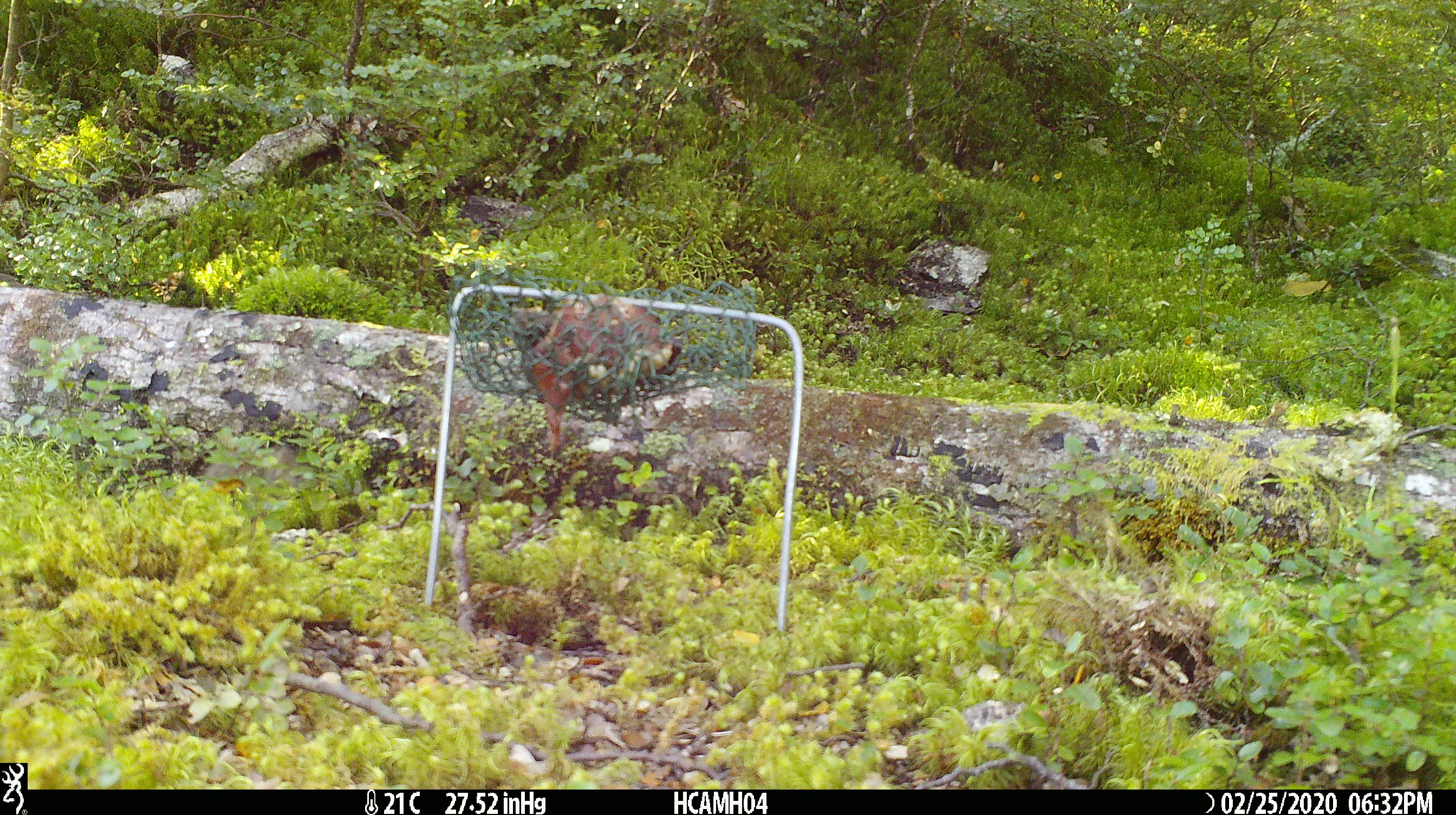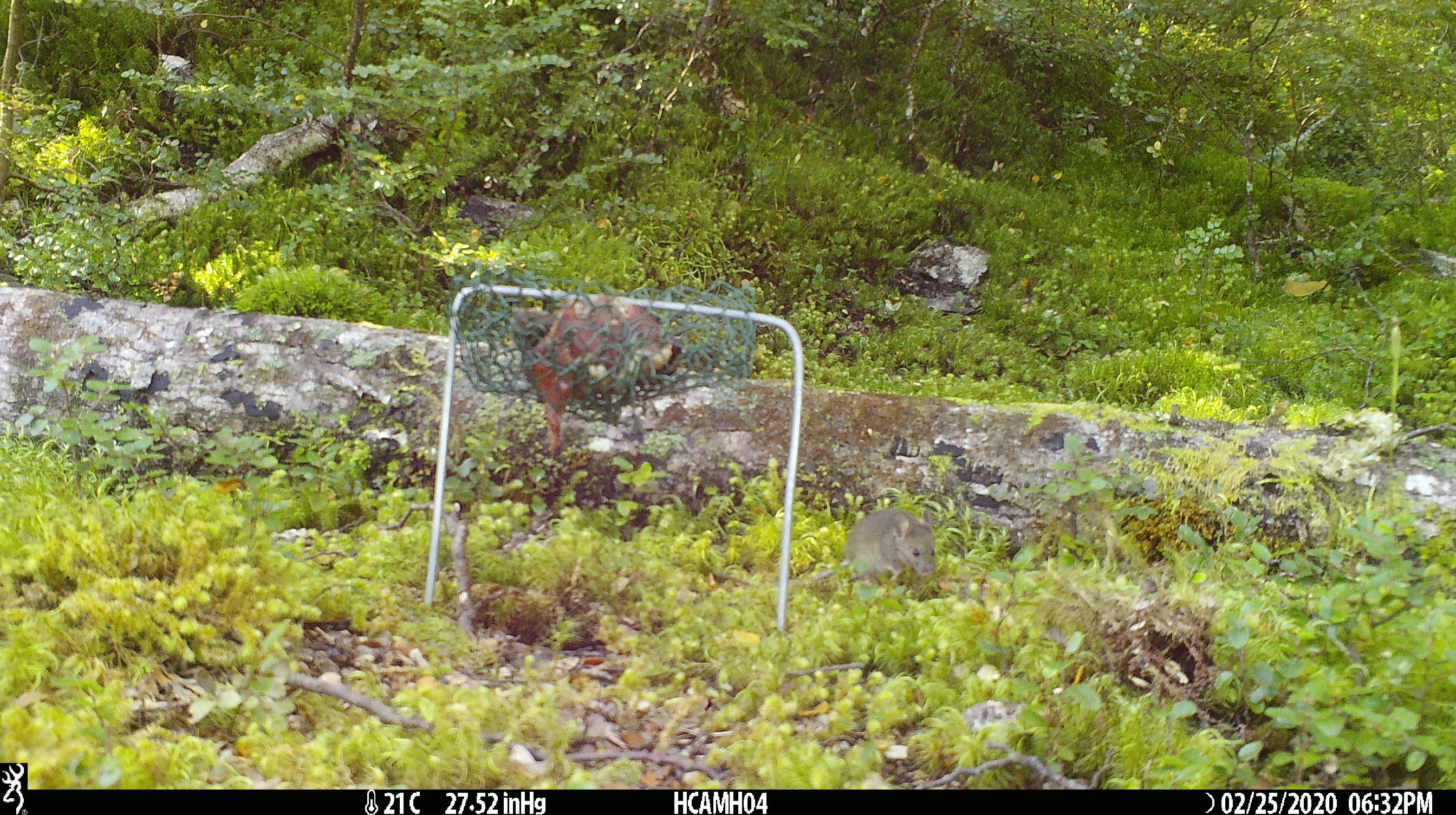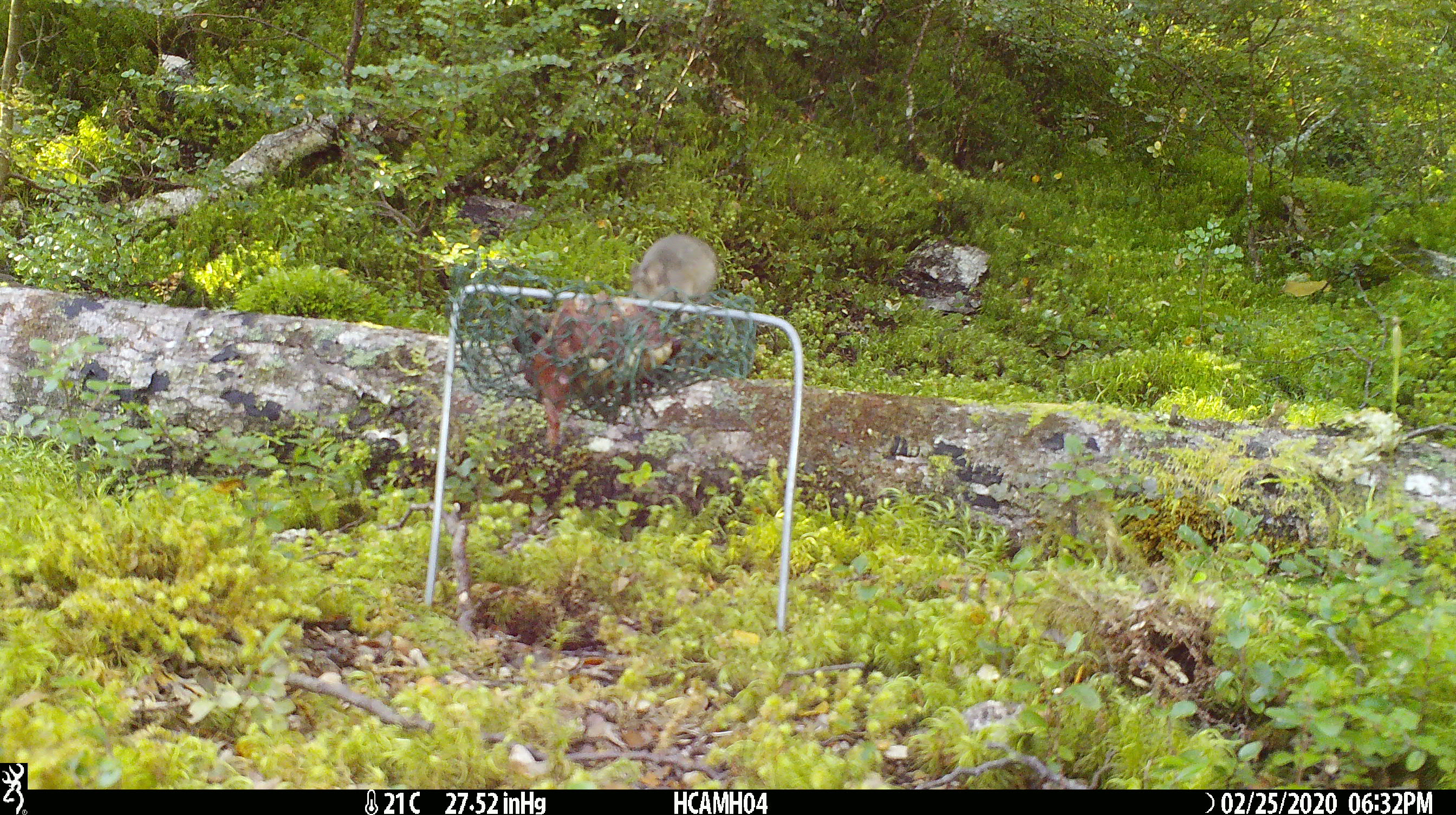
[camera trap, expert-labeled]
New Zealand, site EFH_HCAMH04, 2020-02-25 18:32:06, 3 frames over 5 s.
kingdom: Animalia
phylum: Chordata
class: Mammalia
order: Rodentia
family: Muridae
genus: Mus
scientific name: Mus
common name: mouse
Mouse (Mus).